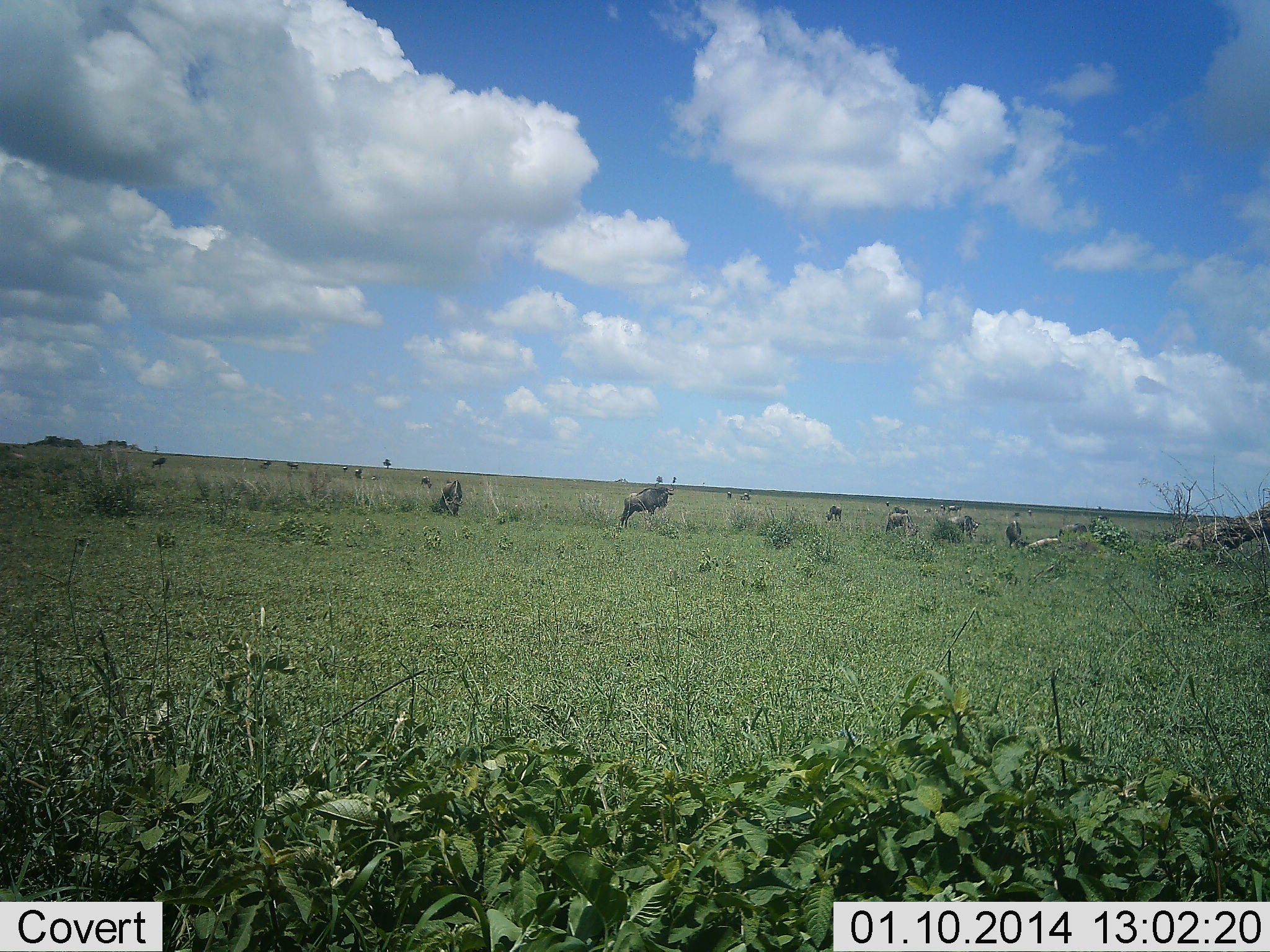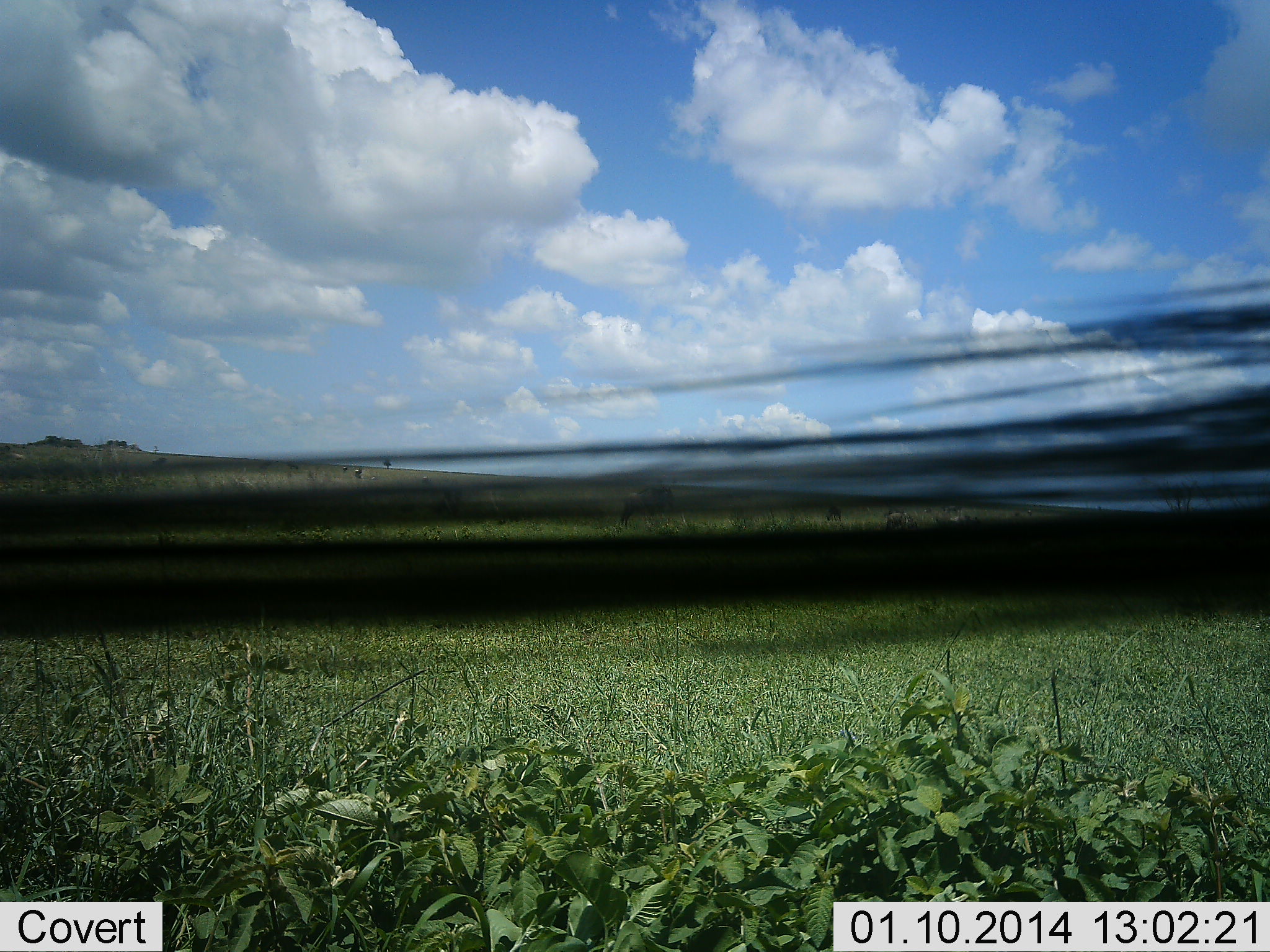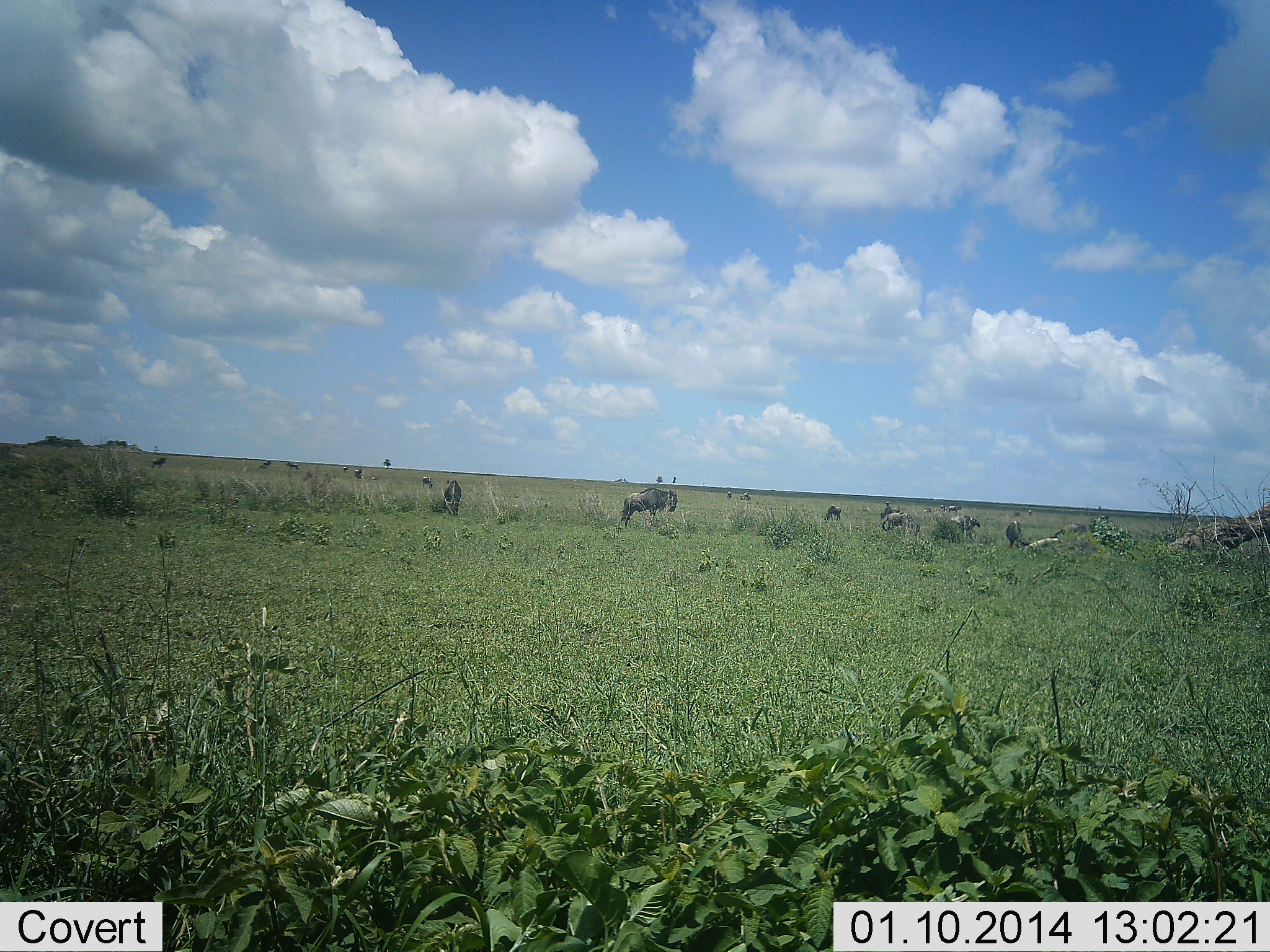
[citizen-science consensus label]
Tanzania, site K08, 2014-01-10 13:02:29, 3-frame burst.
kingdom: Animalia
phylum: Chordata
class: Mammalia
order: Artiodactyla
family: Bovidae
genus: Connochaetes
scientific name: Connochaetes taurinus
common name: blue wildebeest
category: wildebeest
Wildebeest (blue wildebeest) (Connochaetes taurinus), count 11-50. Behavior (volunteer vote fractions): standing 60%, resting 10%, moving 0%, interacting 0%. Young present (vote fraction): 0%. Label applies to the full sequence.